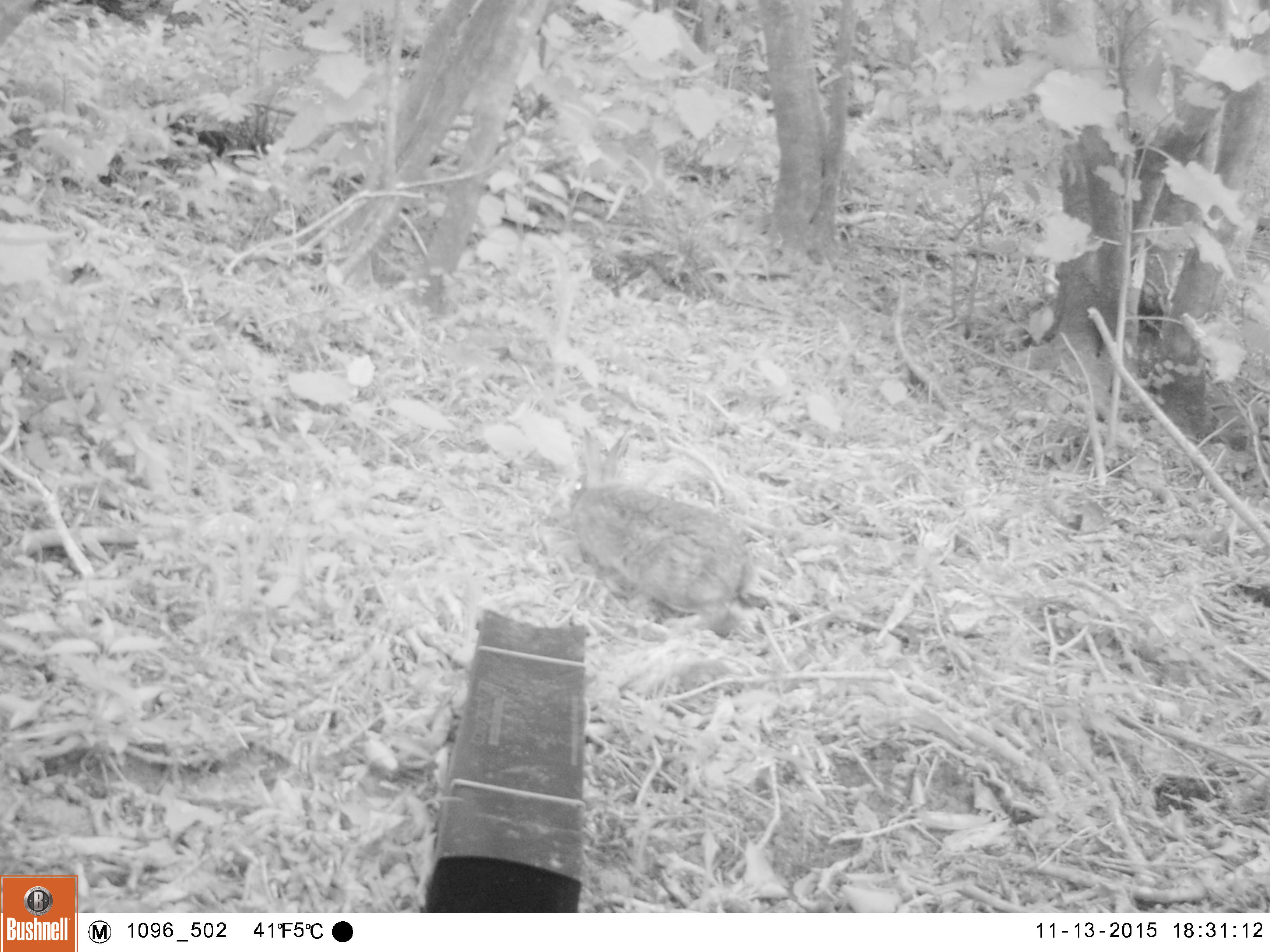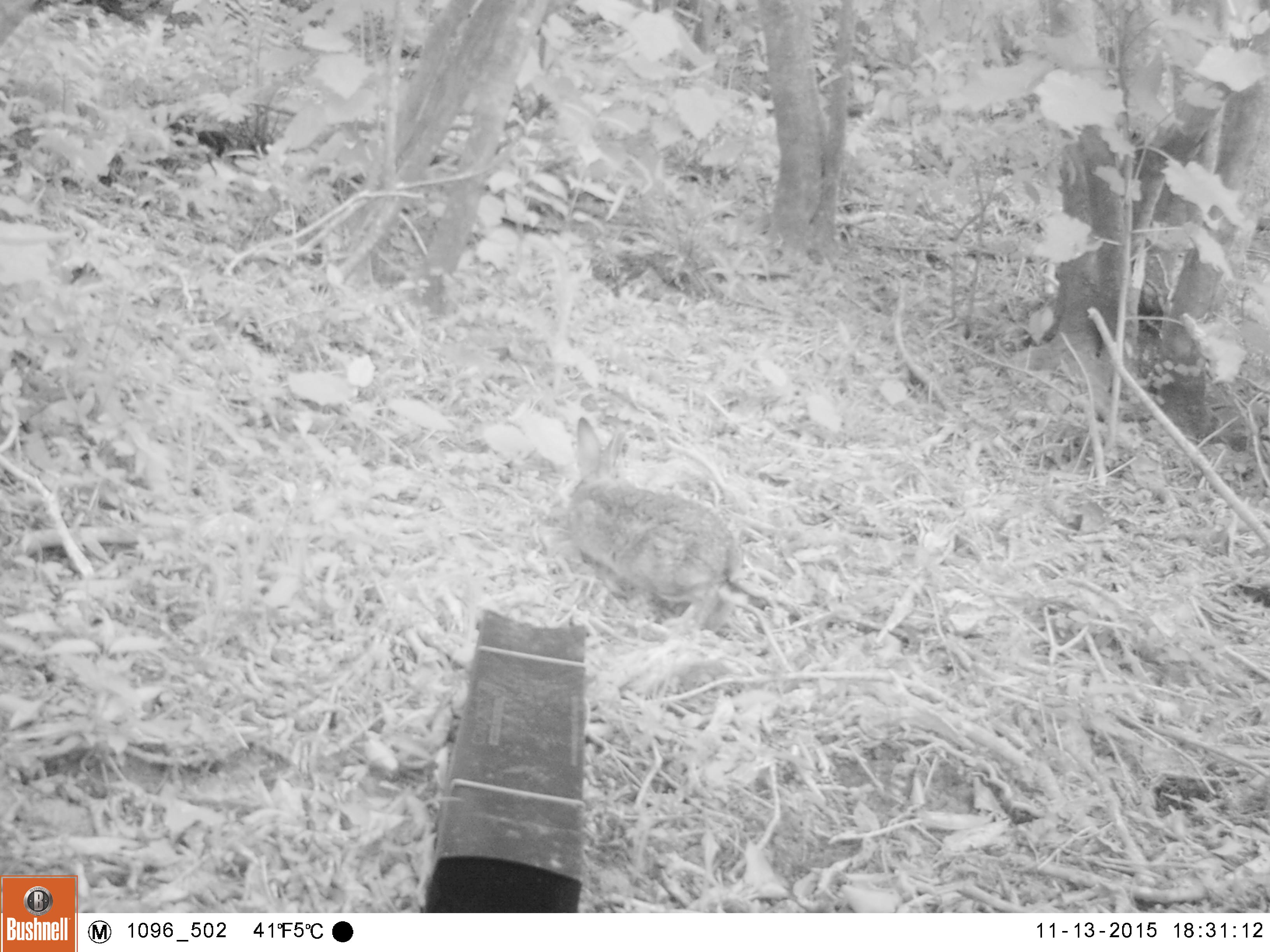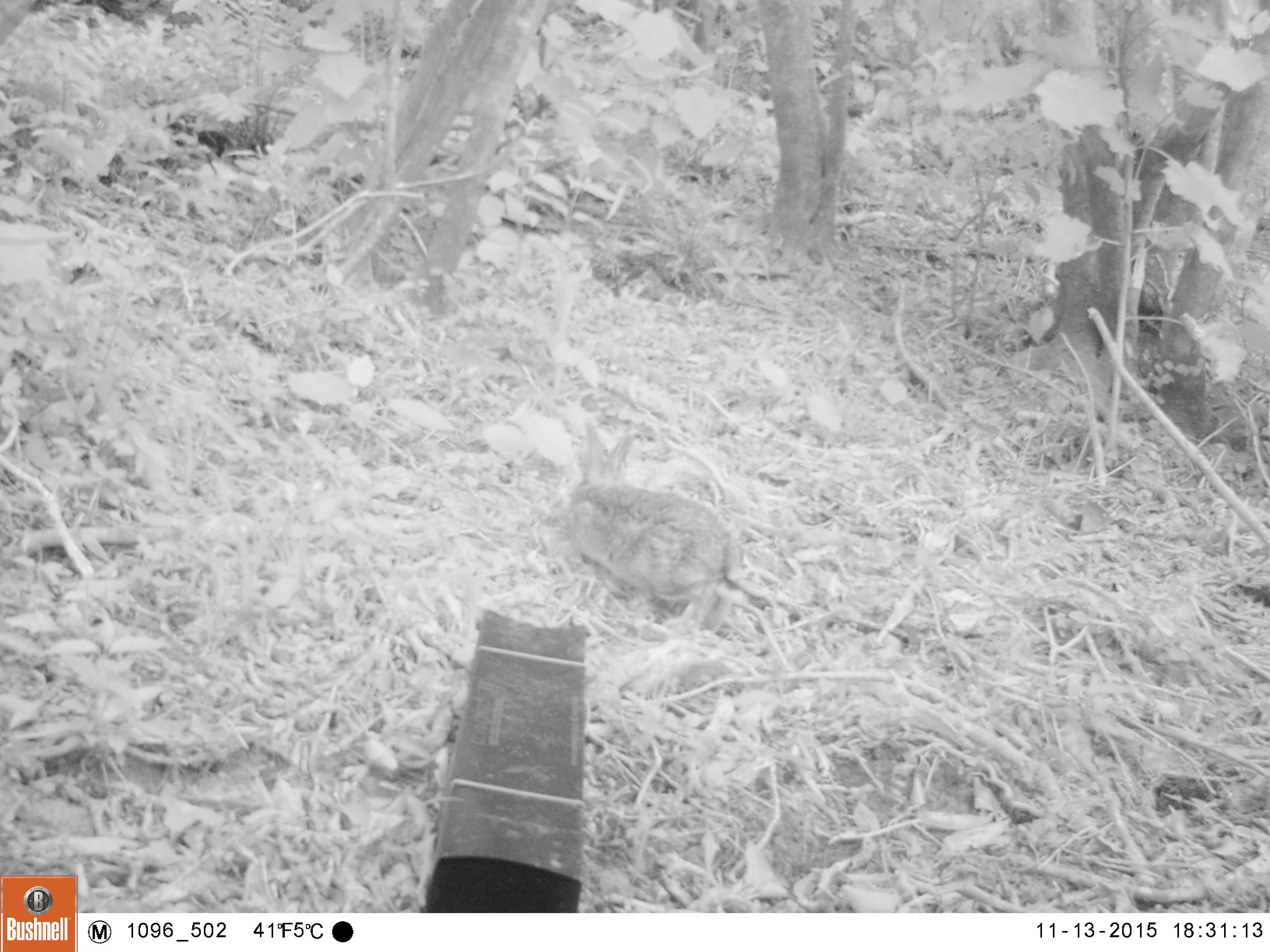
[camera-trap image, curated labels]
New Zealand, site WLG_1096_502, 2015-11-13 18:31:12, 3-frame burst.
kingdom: Animalia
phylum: Chordata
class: Mammalia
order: Lagomorpha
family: Leporidae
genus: Oryctolagus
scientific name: Oryctolagus cuniculus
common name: european rabbit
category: rabbit